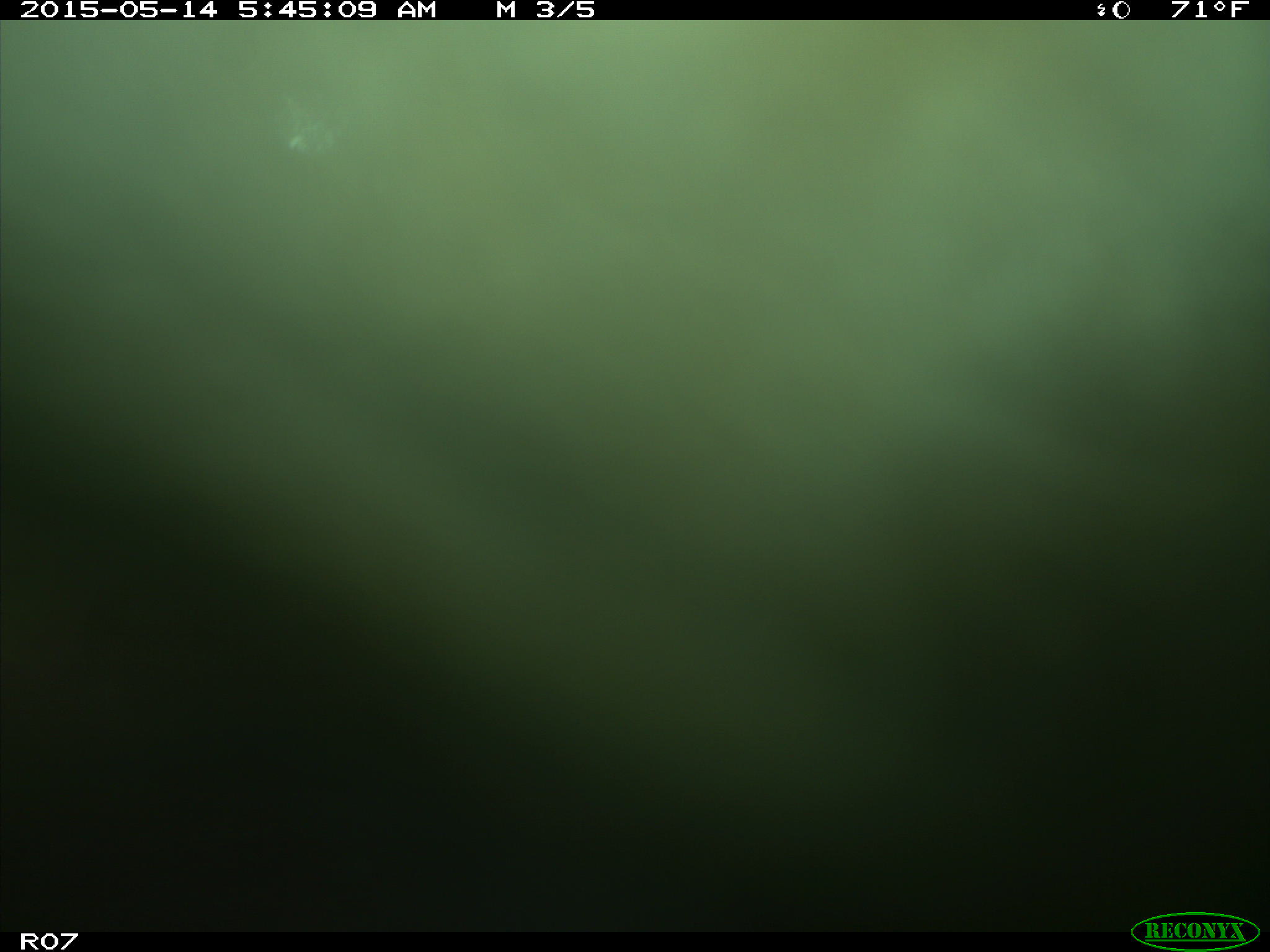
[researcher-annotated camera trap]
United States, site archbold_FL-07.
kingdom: Animalia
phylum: Chordata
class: Mammalia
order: Artiodactyla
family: Bovidae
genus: Bos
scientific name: Bos taurus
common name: domestic cow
Bos taurus (domestic cow).